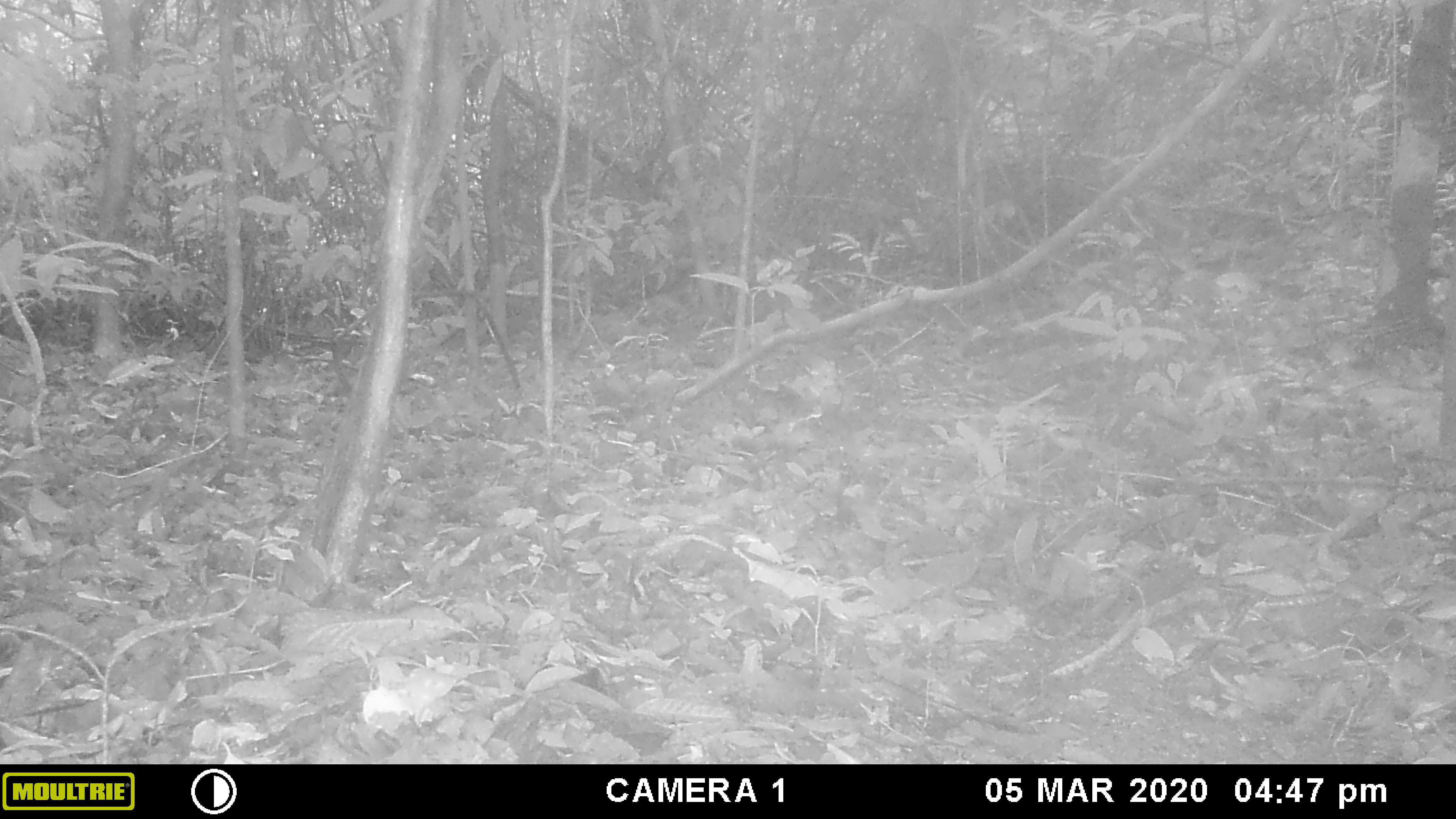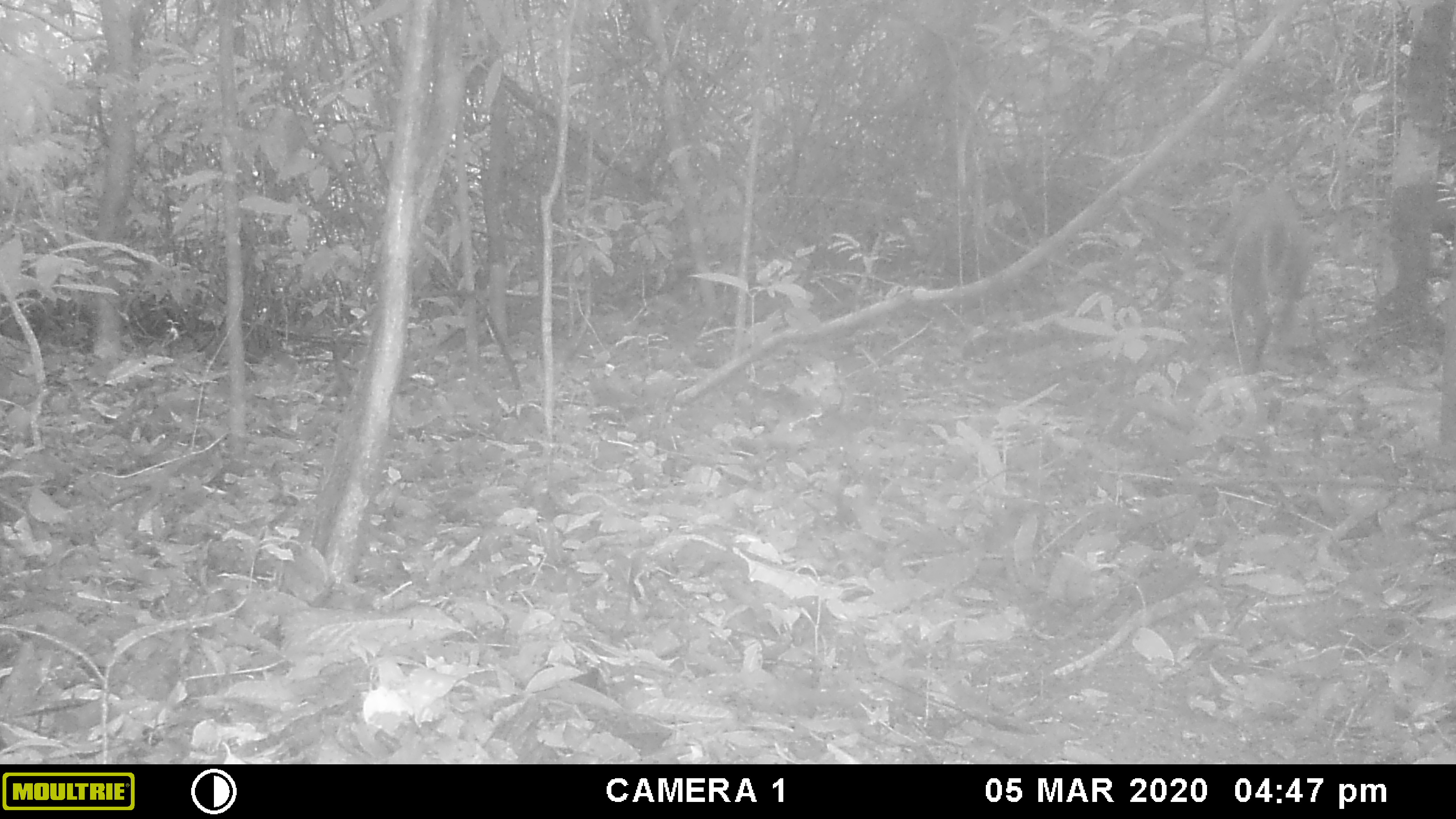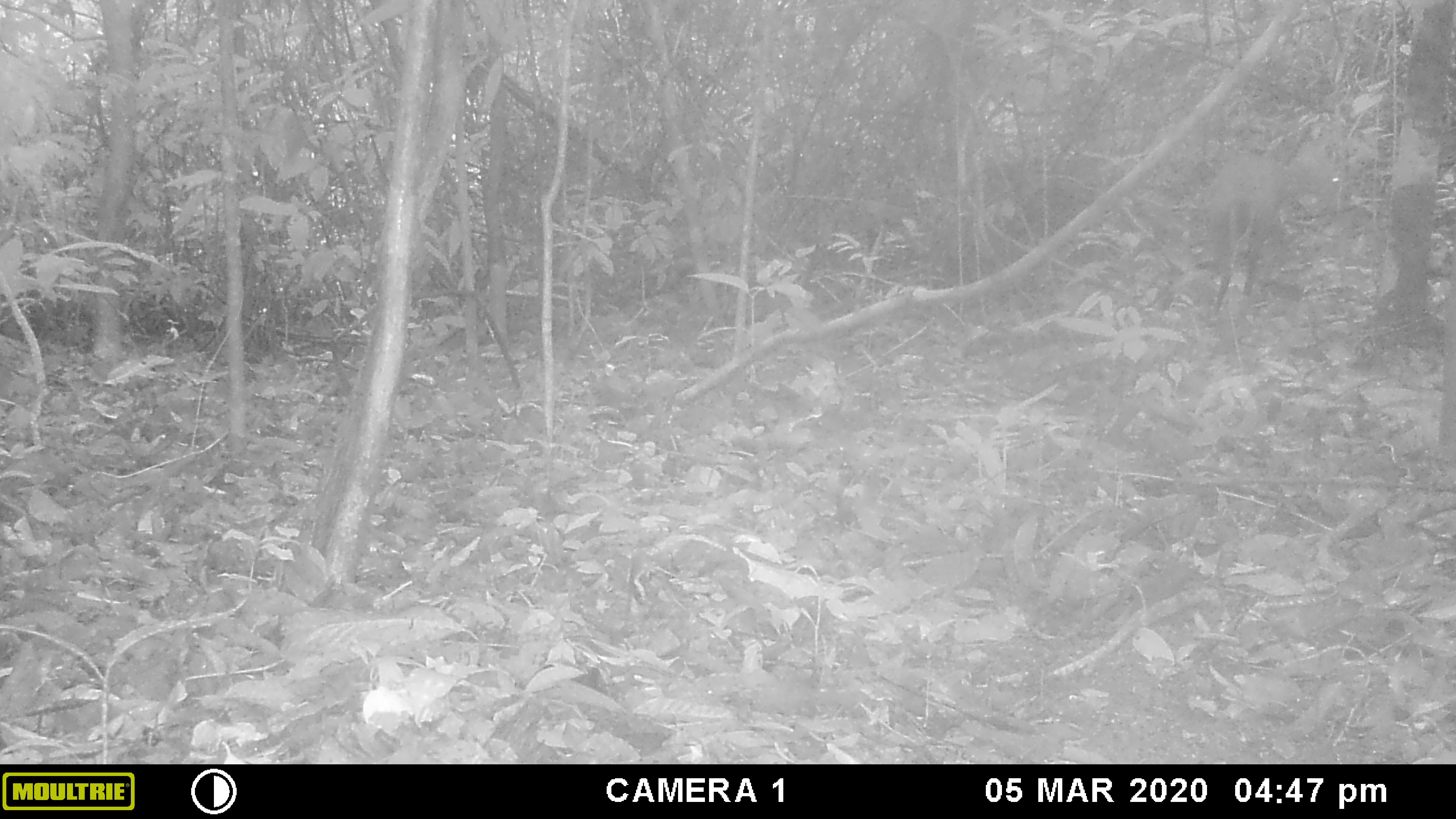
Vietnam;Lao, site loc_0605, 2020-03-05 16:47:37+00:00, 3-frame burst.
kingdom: Animalia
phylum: Chordata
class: Mammalia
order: Artiodactyla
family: Cervidae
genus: Muntiacus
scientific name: Muntiacus rooseveltorum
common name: roosevelt's muntjac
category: roosevelts muntjac group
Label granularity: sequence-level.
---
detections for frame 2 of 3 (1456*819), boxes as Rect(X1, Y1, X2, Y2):
roosevelts muntjac group: Rect(1231, 189, 1309, 362)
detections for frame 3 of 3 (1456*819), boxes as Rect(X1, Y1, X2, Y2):
roosevelts muntjac group: Rect(1208, 152, 1276, 312)